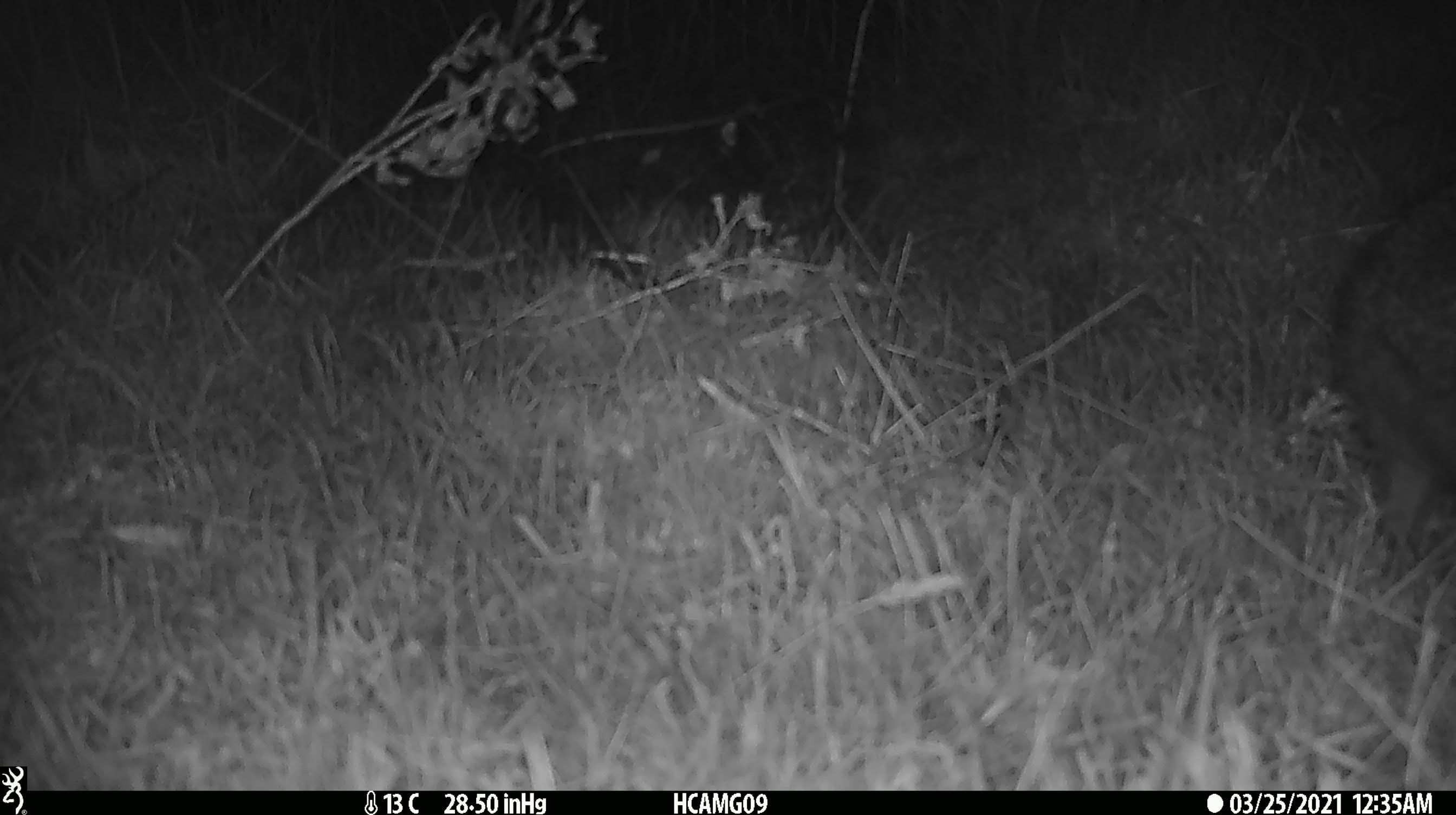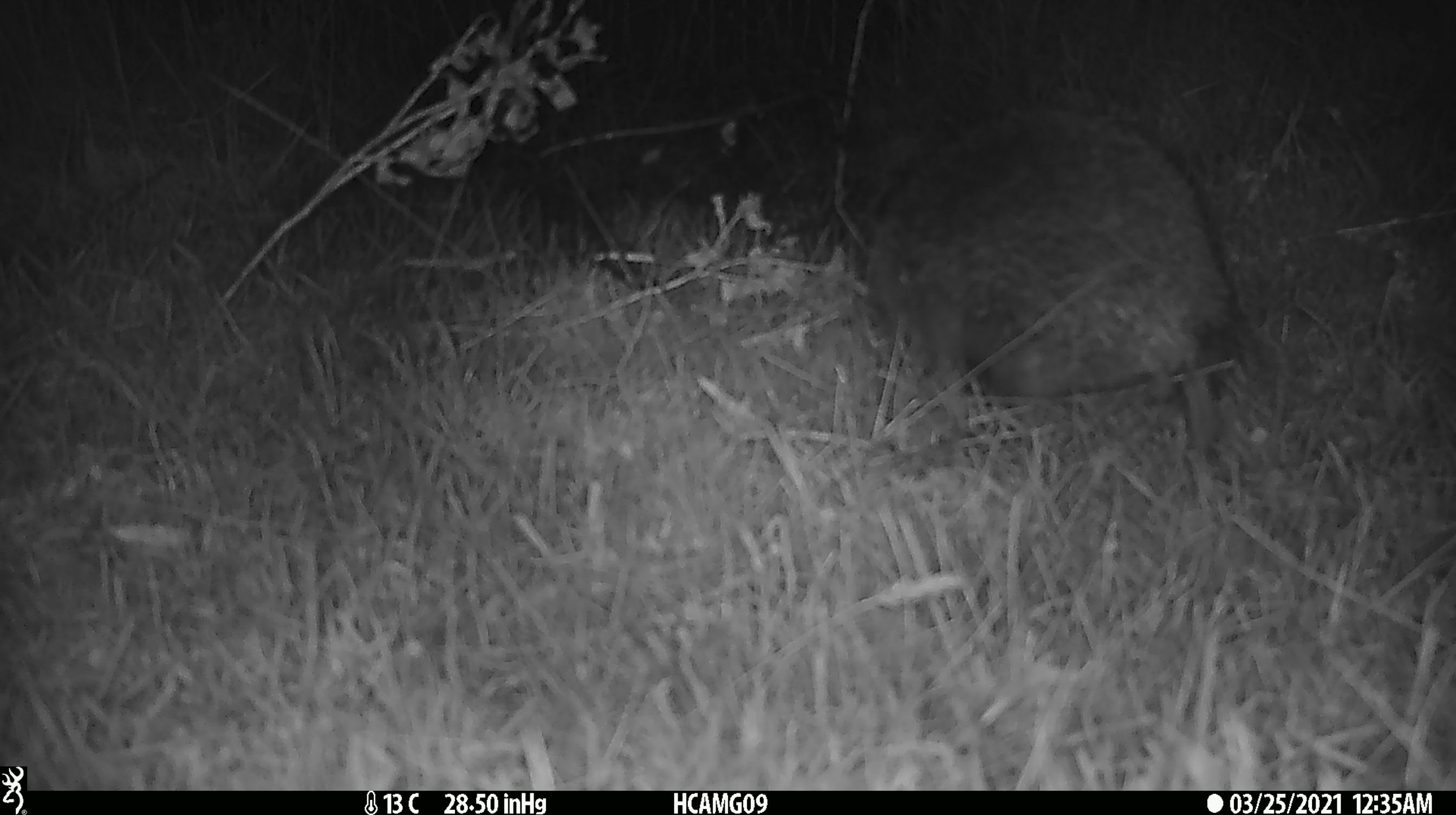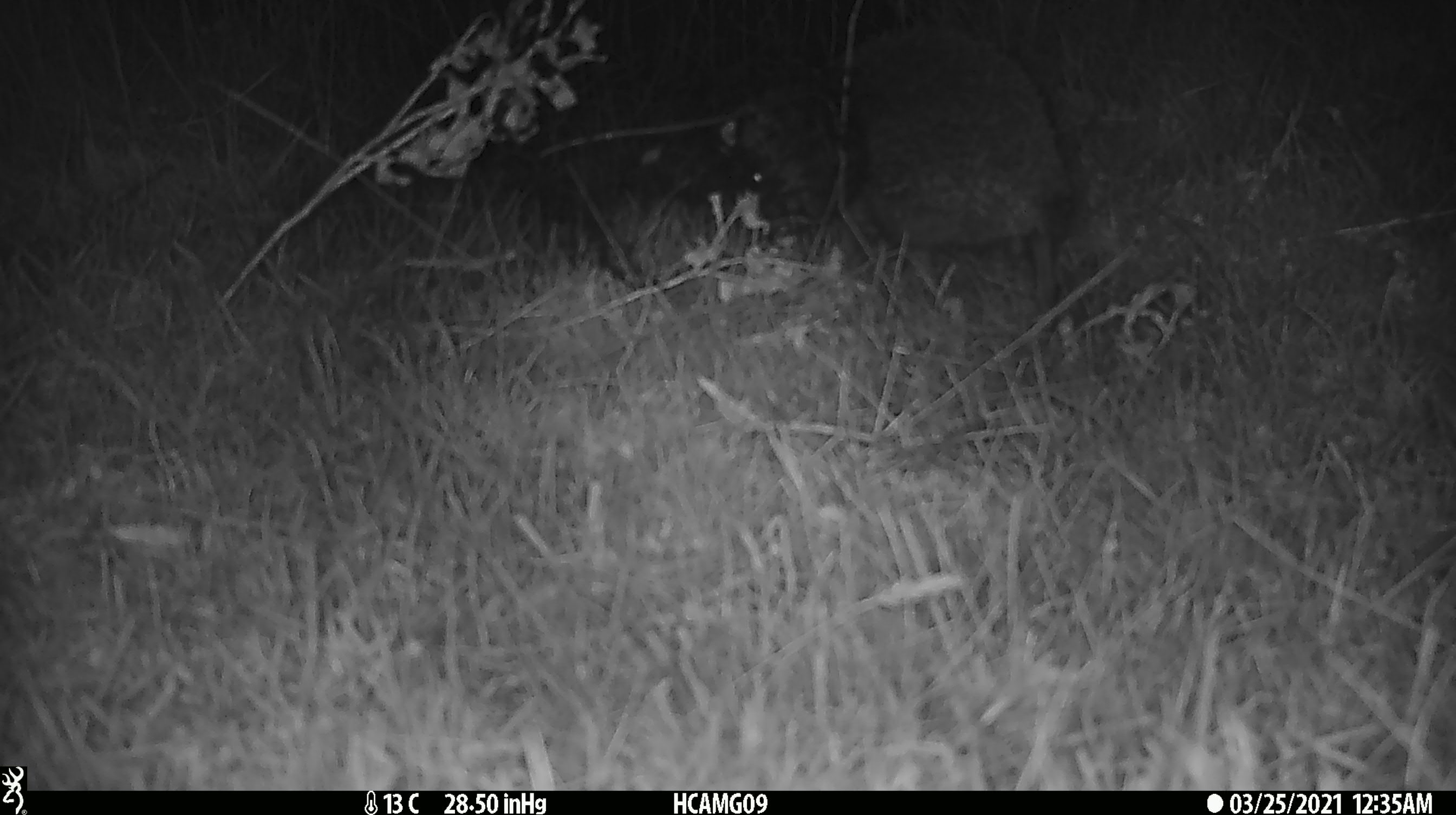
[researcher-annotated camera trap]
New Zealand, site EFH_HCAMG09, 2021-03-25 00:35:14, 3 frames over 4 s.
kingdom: Animalia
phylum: Chordata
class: Mammalia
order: Eulipotyphla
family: Erinaceidae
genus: Erinaceus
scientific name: Erinaceus europaeus europaeus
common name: european hedgehog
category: hedgehog